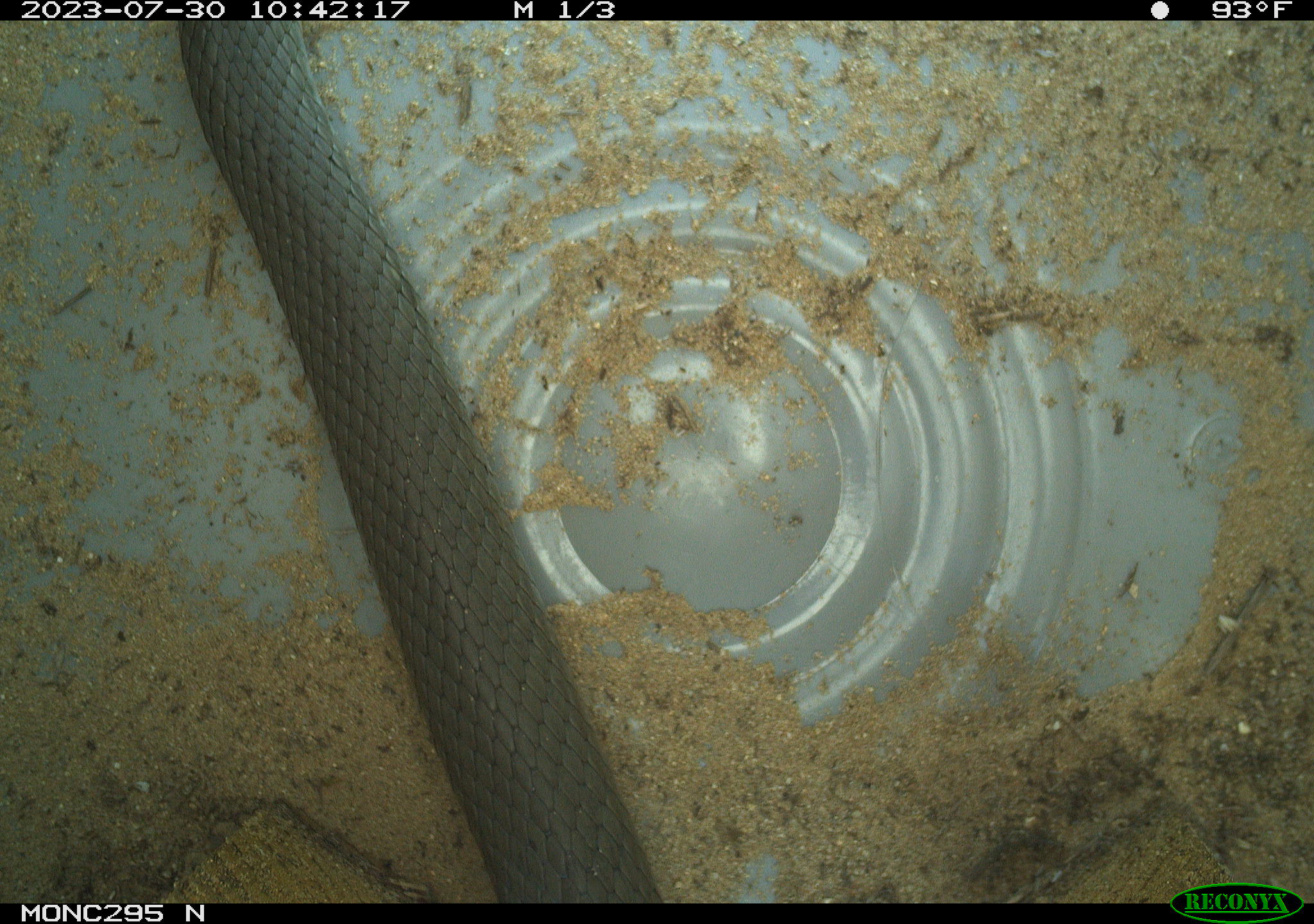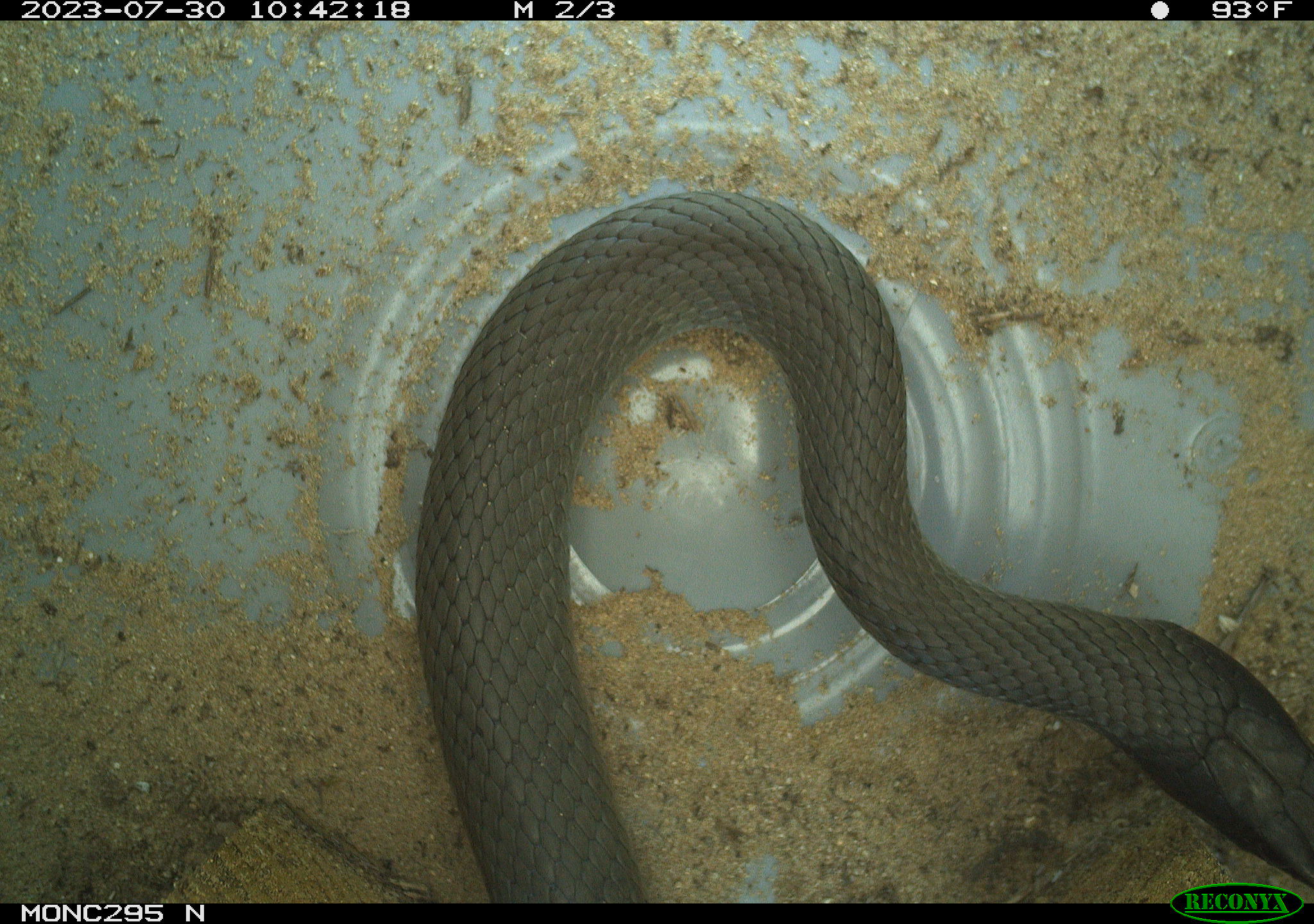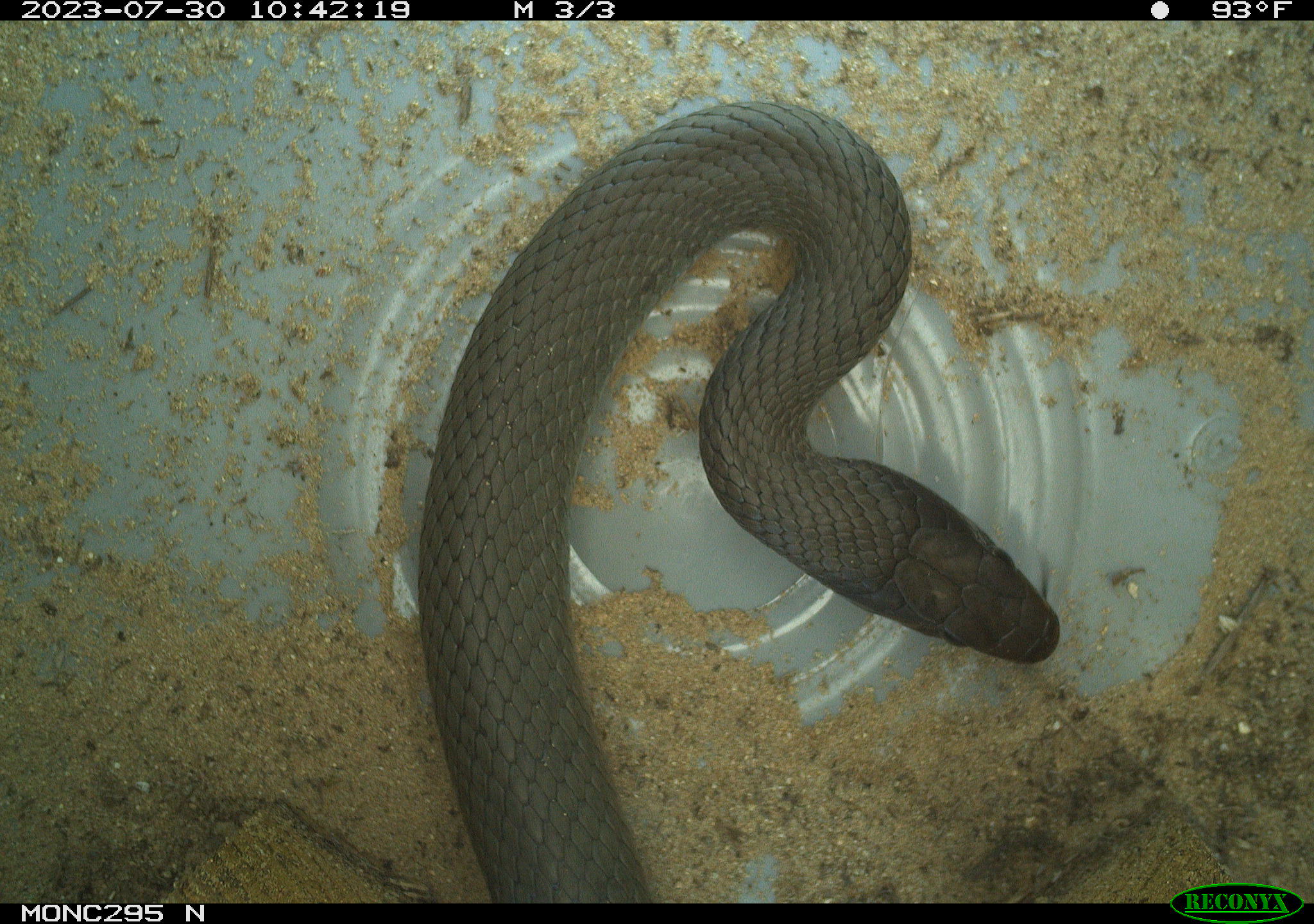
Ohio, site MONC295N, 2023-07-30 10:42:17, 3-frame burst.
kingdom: Animalia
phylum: Chordata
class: Reptilia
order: Squamata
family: Colubridae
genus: Coluber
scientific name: Coluber constrictor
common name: eastern racer snake